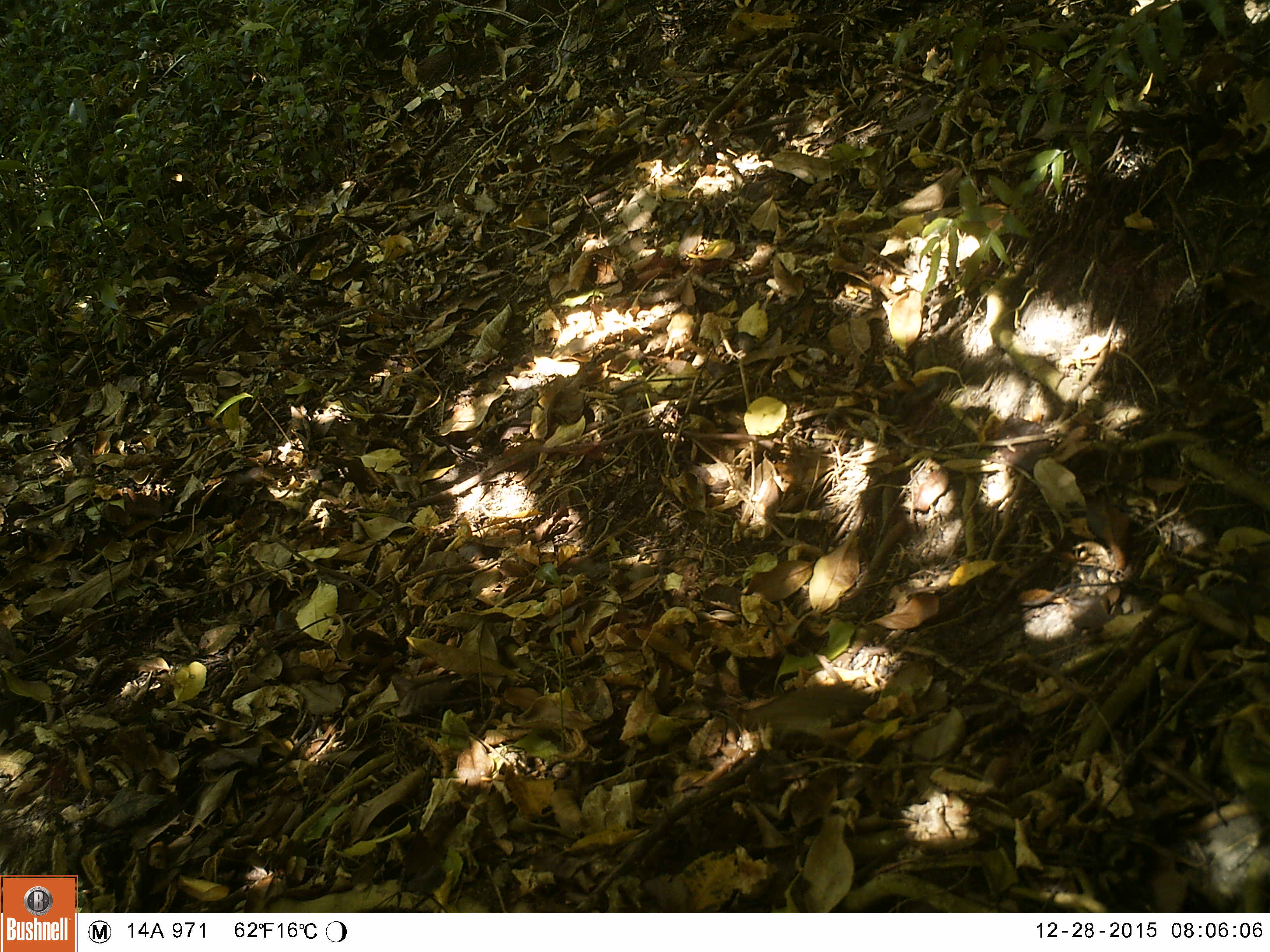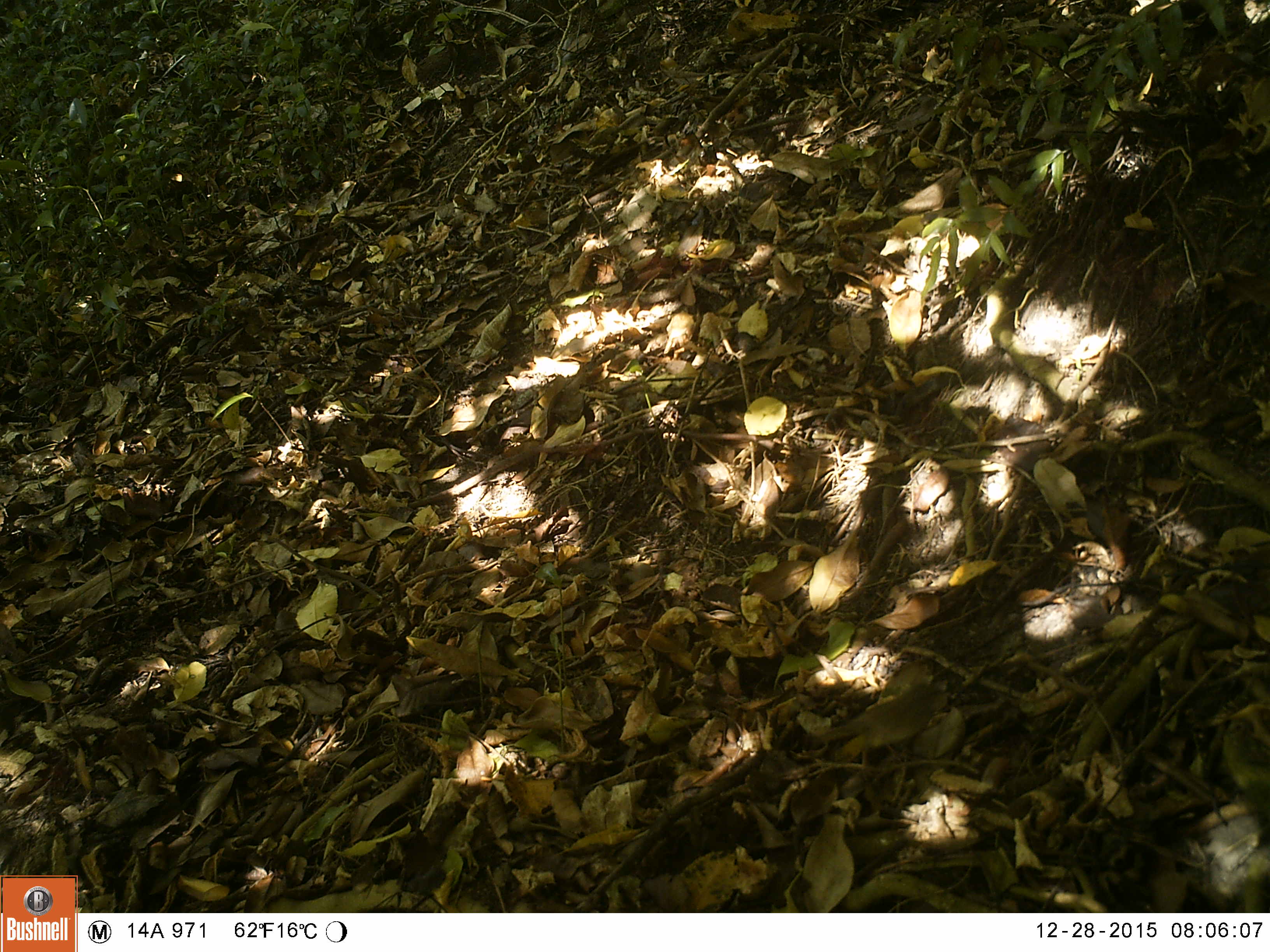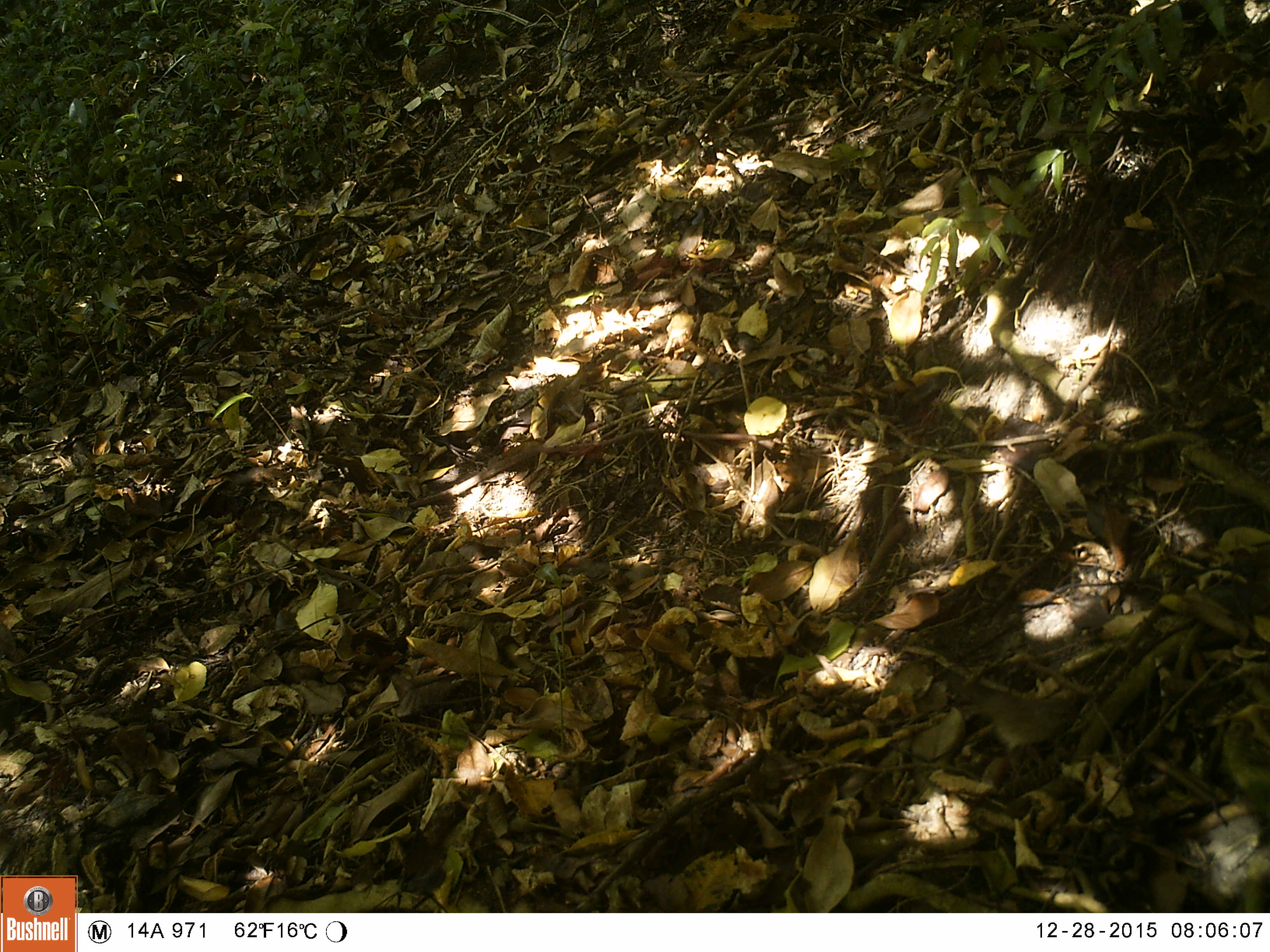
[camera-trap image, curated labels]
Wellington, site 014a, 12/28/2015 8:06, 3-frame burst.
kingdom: Animalia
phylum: Chordata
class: Aves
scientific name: Aves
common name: bird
Bird (Aves).